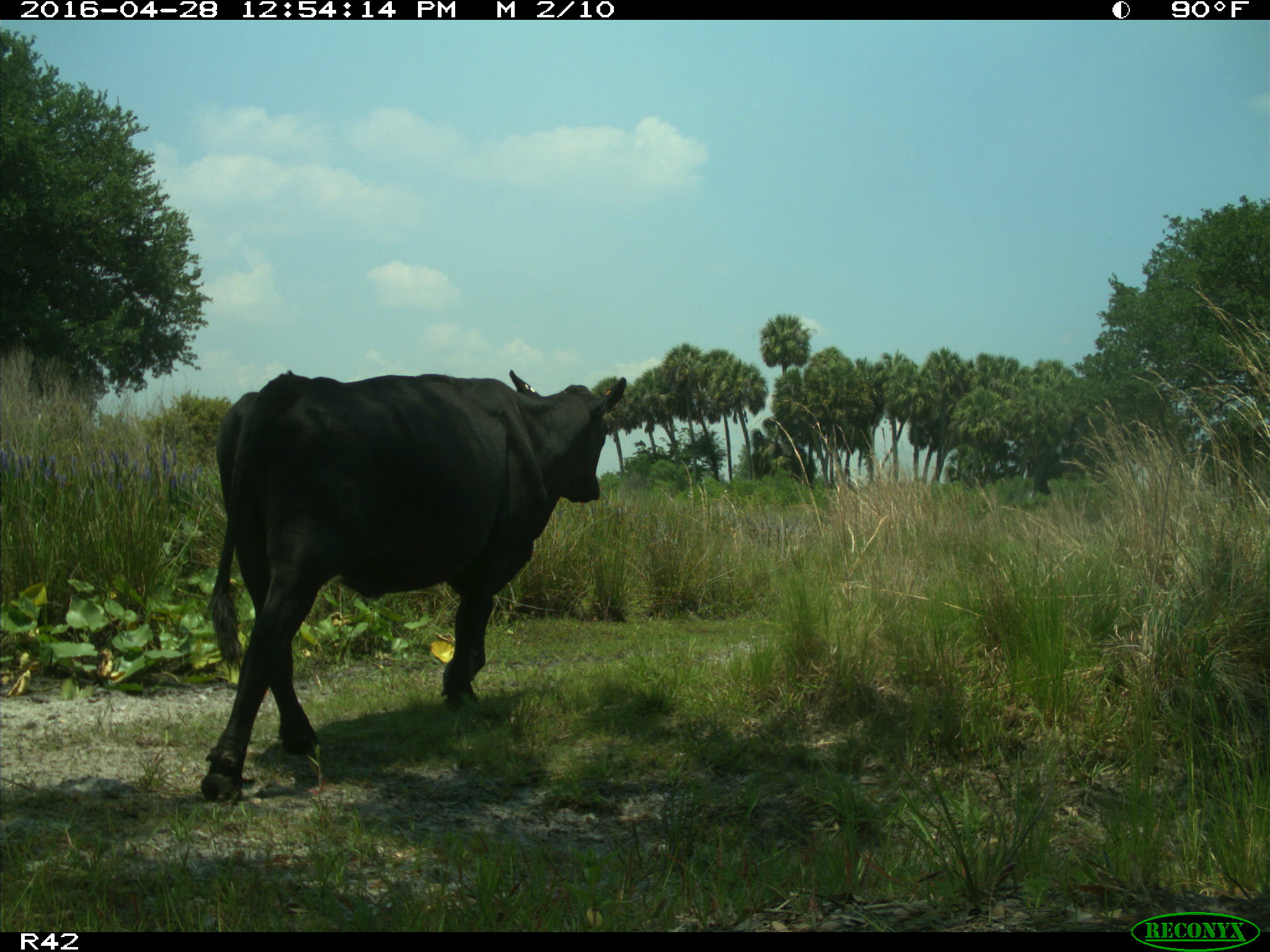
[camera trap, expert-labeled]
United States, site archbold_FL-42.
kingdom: Animalia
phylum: Chordata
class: Mammalia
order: Artiodactyla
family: Bovidae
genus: Bos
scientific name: Bos taurus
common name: domestic cow